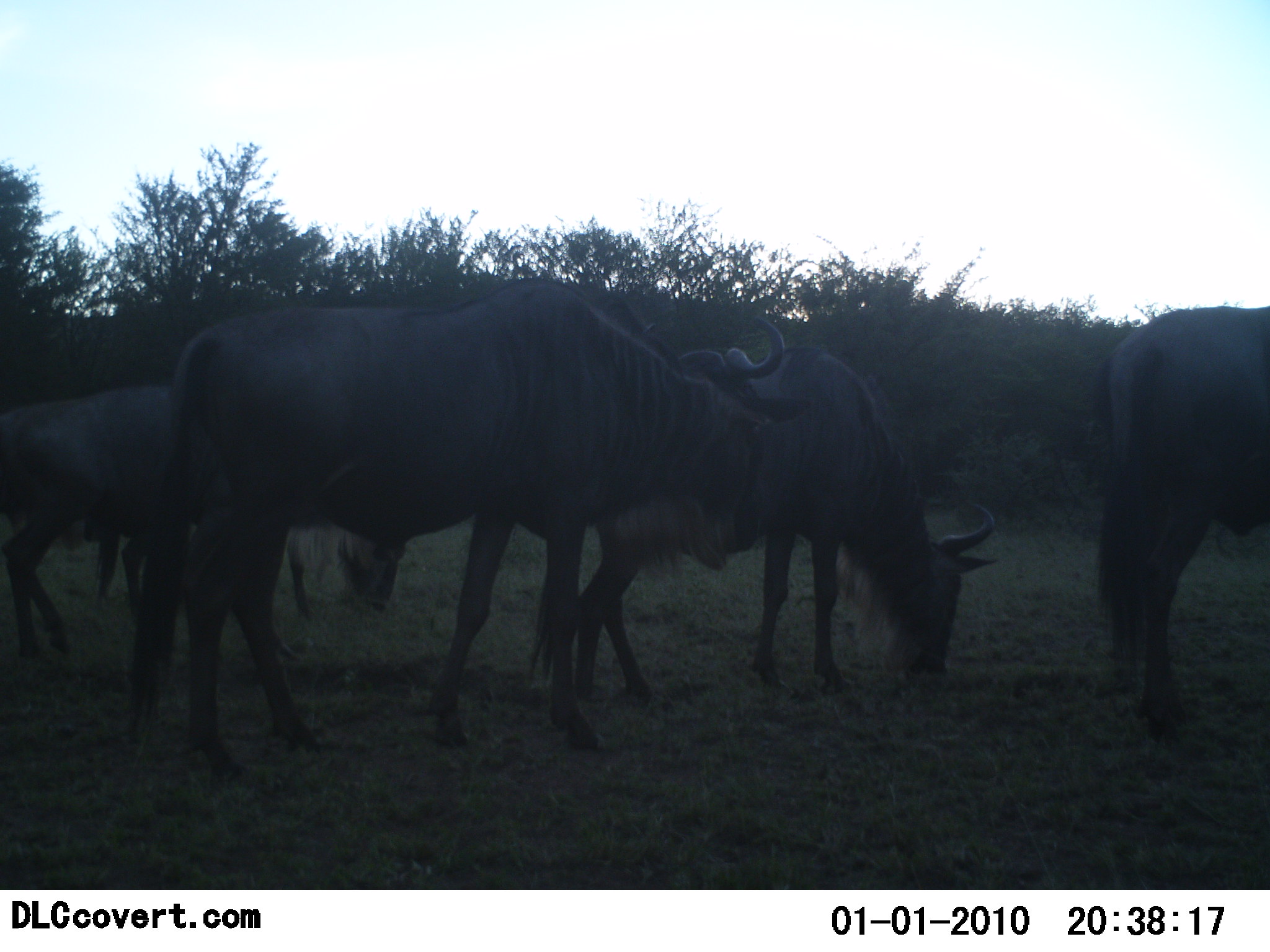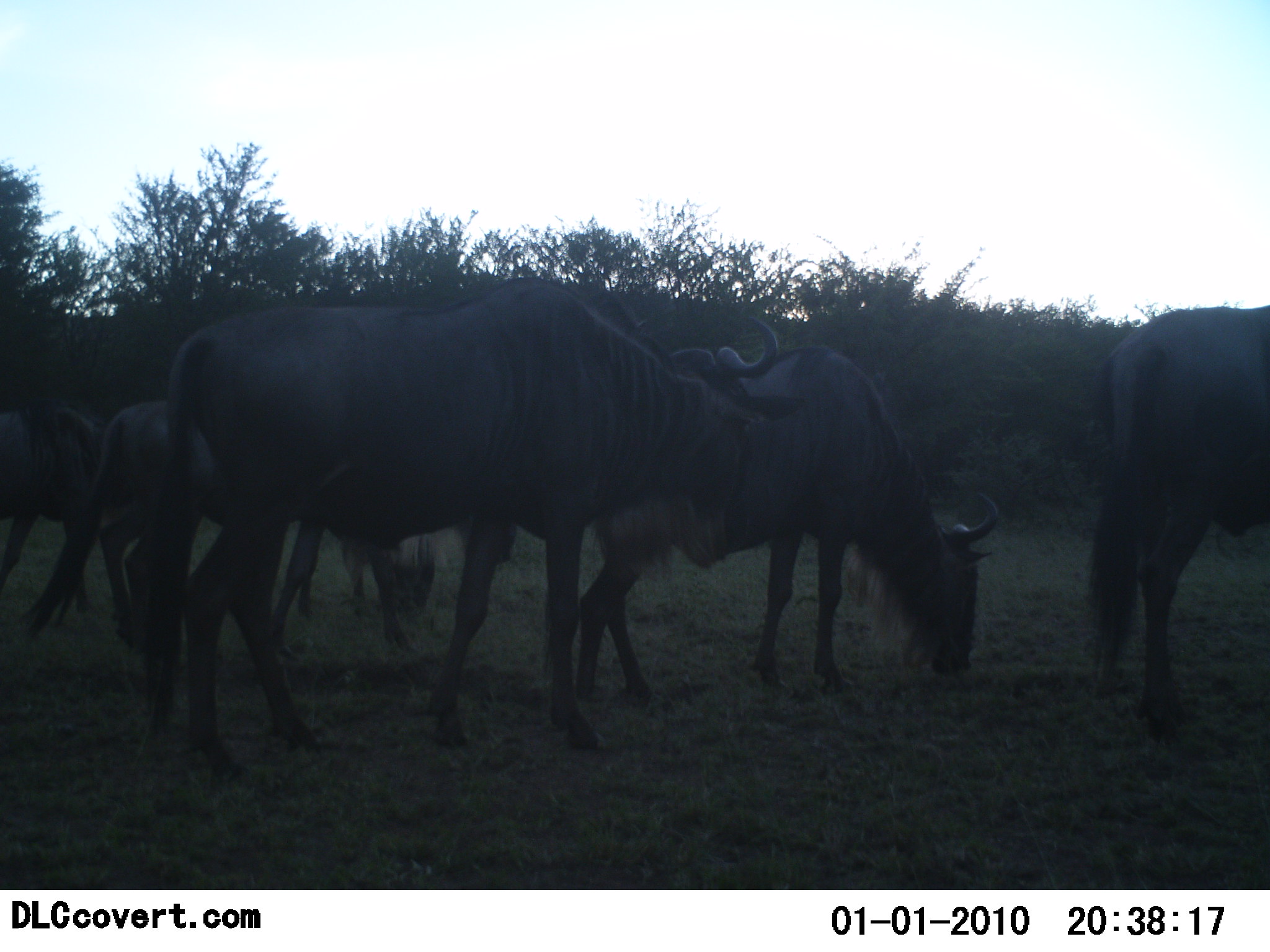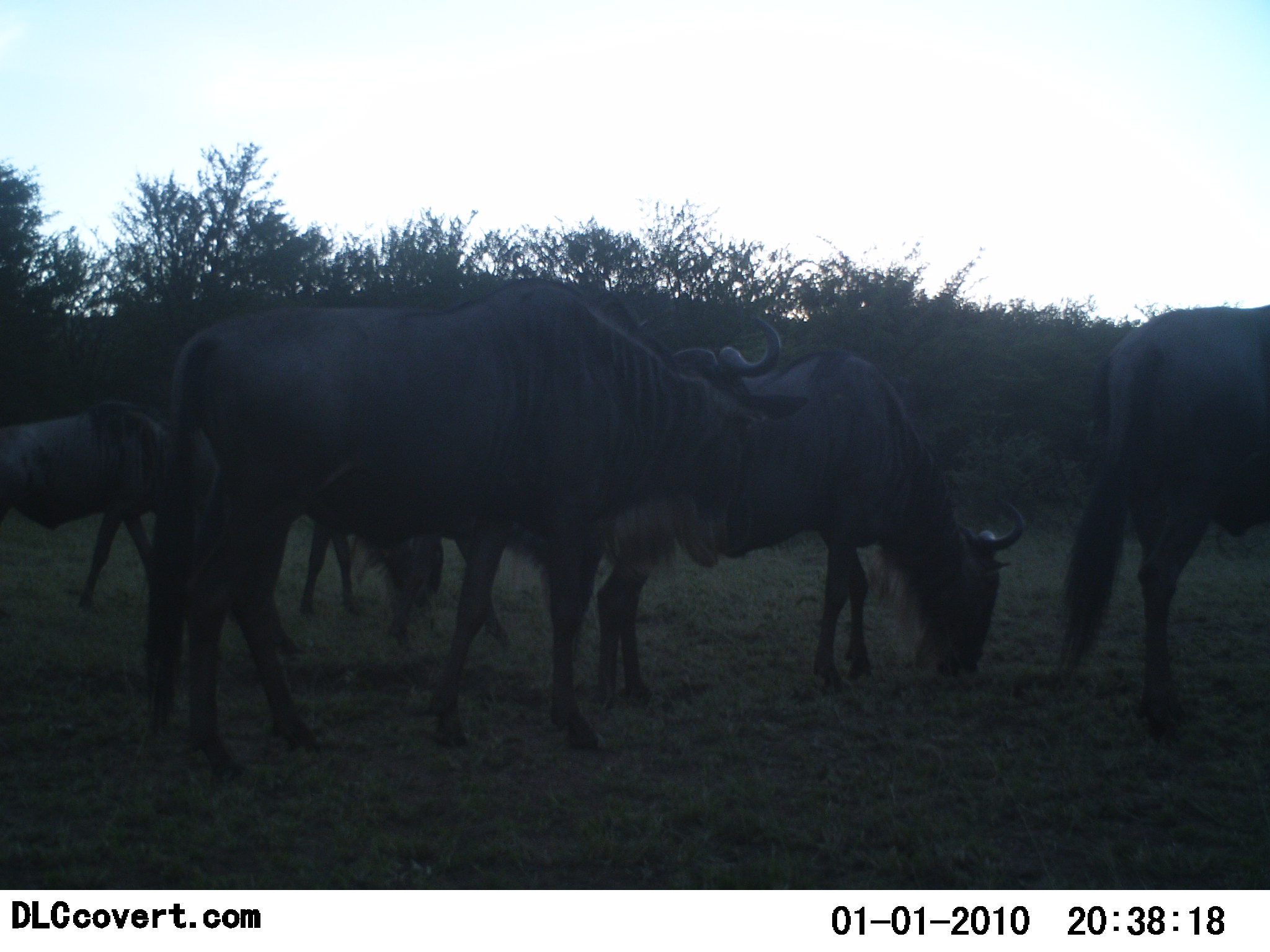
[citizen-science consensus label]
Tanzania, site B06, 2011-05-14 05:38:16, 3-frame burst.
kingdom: Animalia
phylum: Chordata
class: Mammalia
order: Artiodactyla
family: Bovidae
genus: Connochaetes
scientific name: Connochaetes taurinus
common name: blue wildebeest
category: wildebeest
Wildebeest (blue wildebeest) (Connochaetes taurinus), count 5. Behavior (volunteer vote fractions): standing 82%, resting 0%, moving 45%, interacting 0%. Young present (vote fraction): 0%. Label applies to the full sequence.